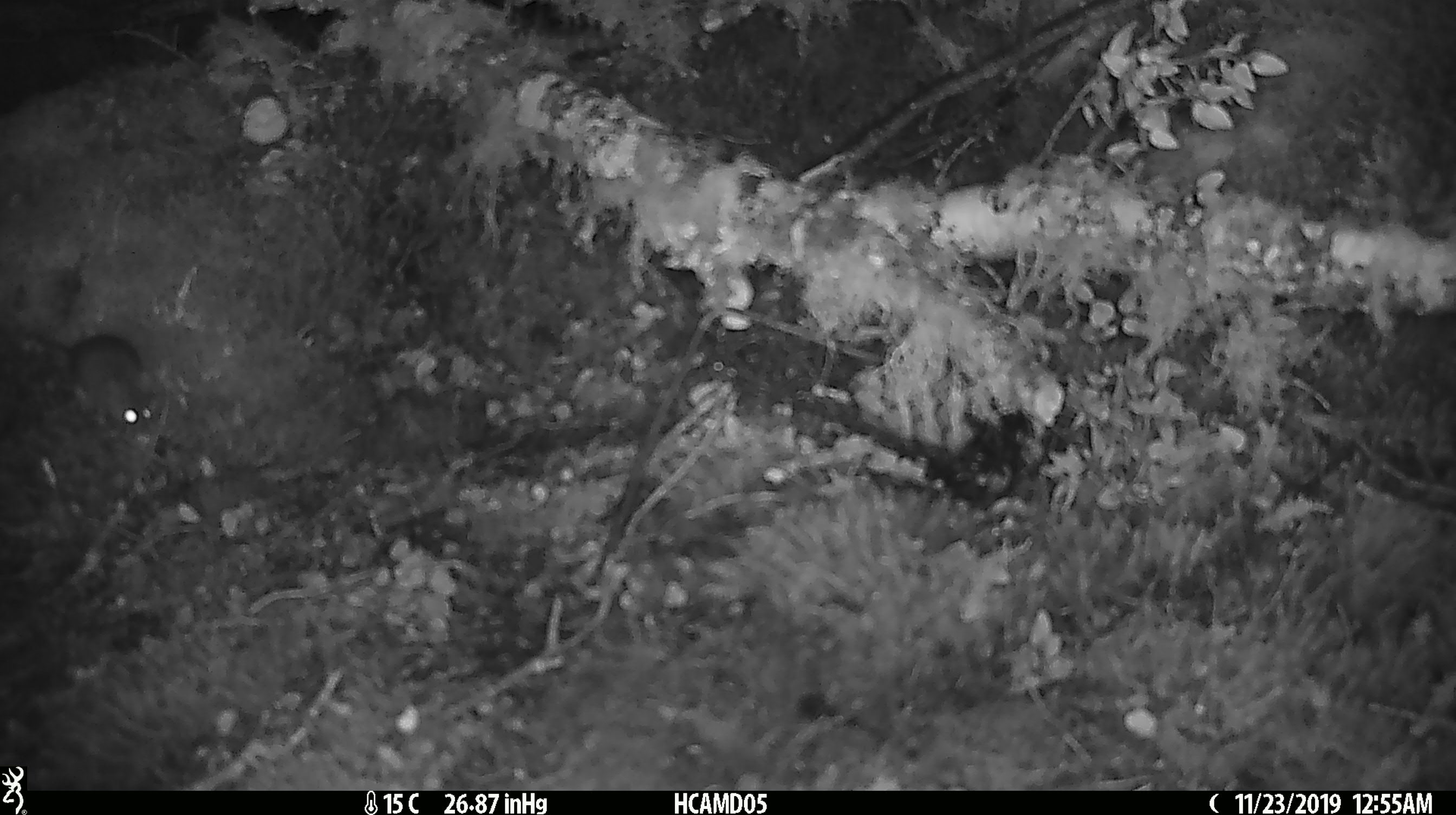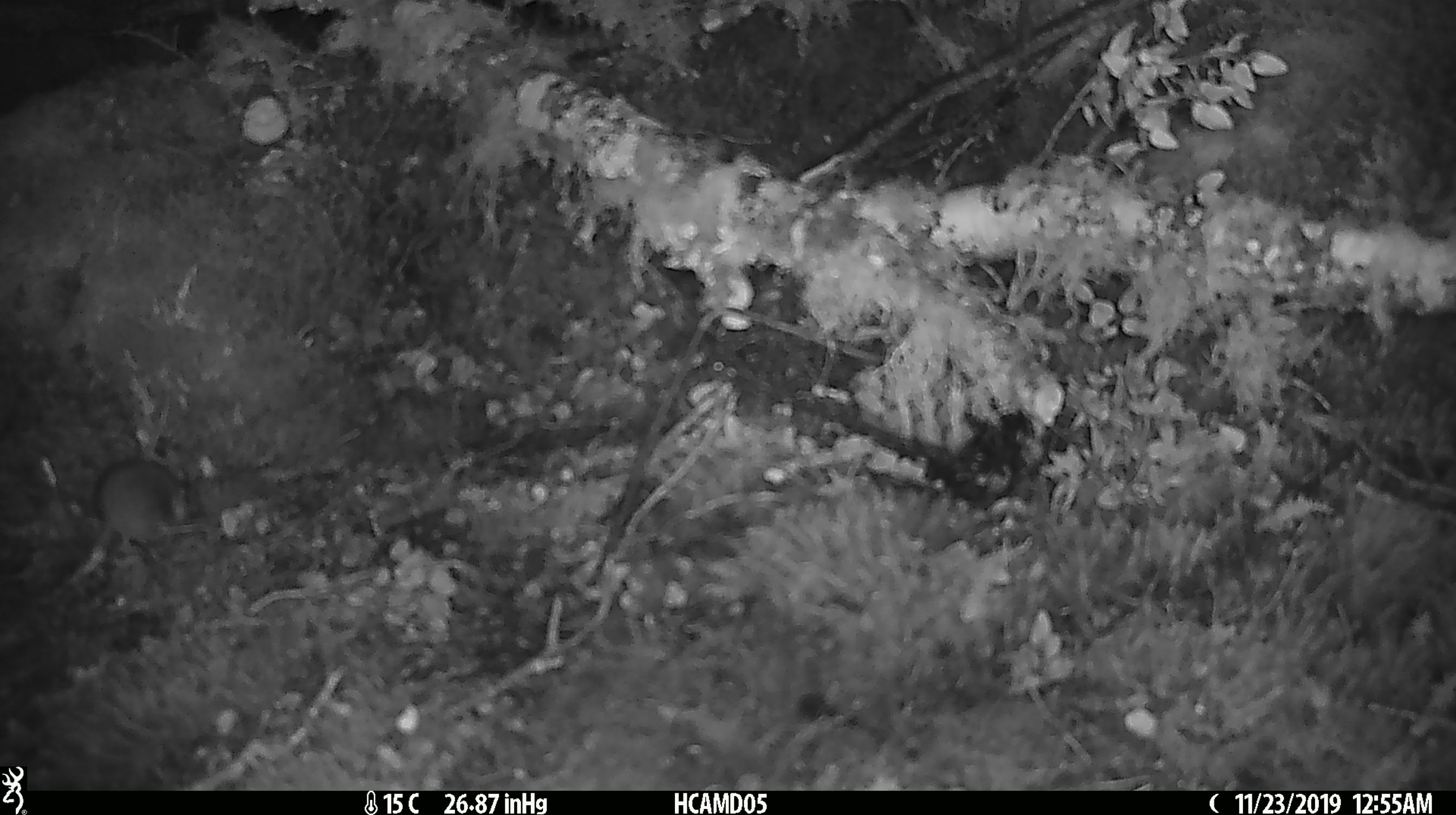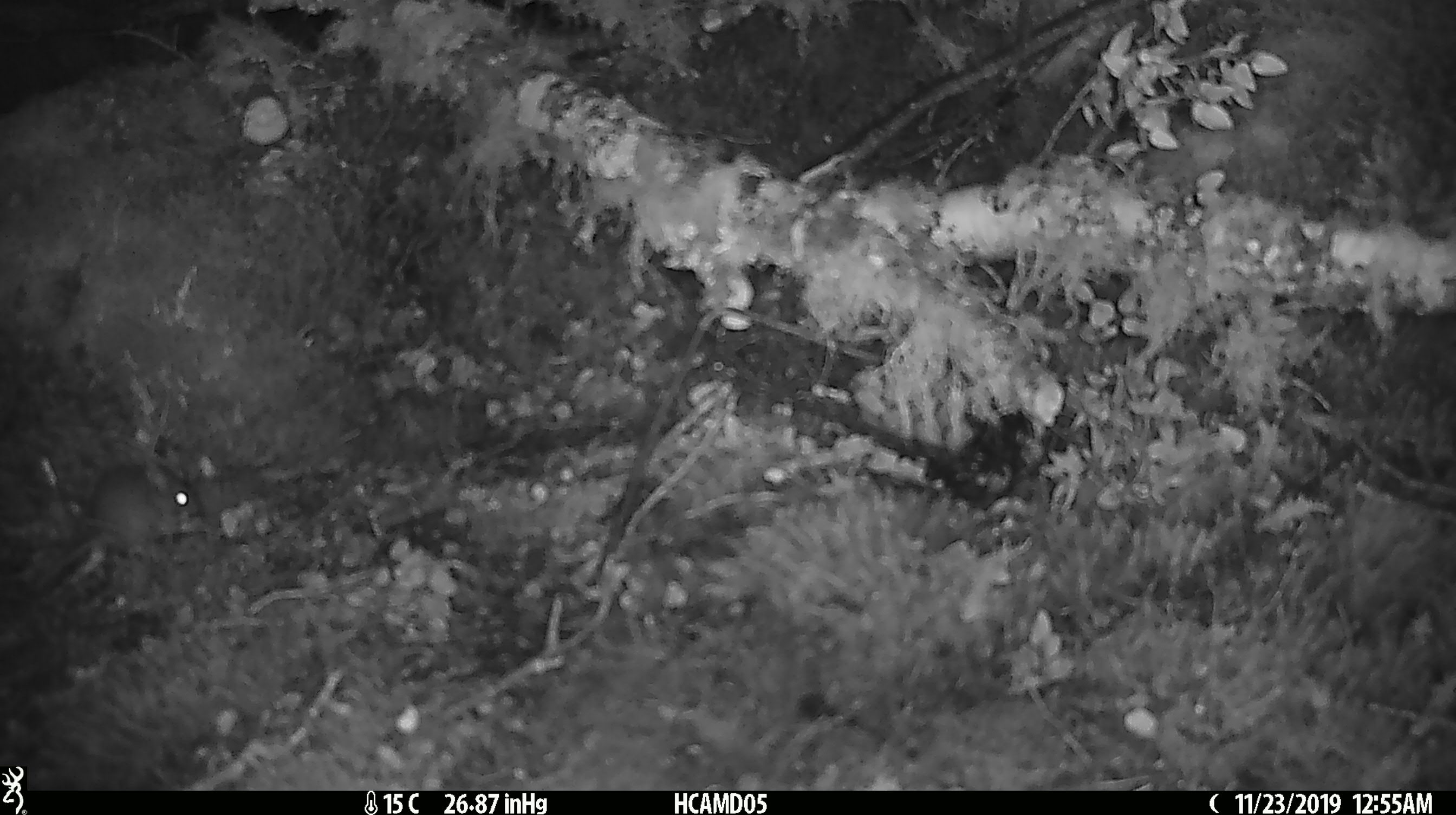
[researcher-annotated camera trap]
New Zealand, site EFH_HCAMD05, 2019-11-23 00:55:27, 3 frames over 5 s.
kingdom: Animalia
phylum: Chordata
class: Mammalia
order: Rodentia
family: Muridae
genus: Mus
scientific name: Mus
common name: mouse